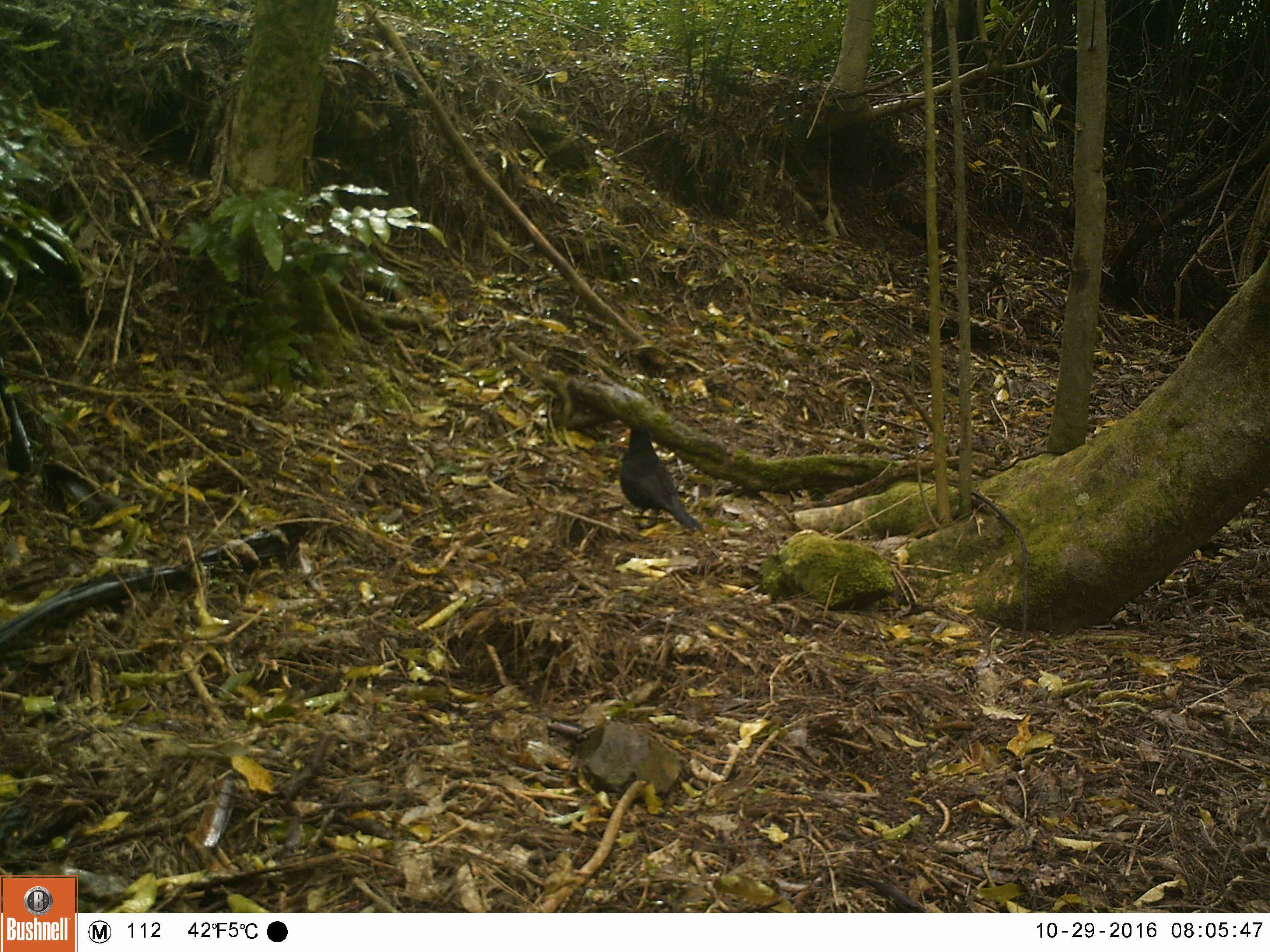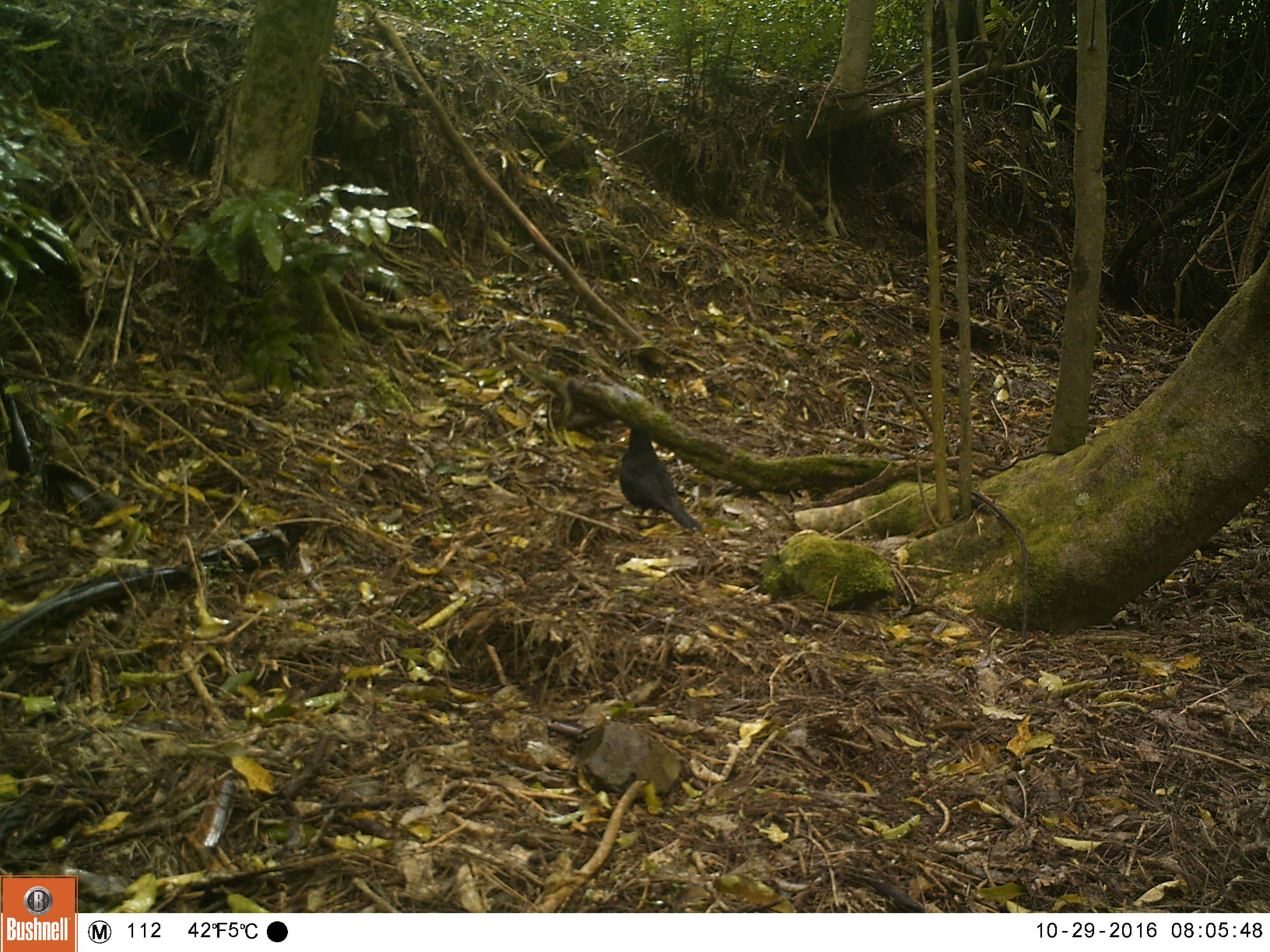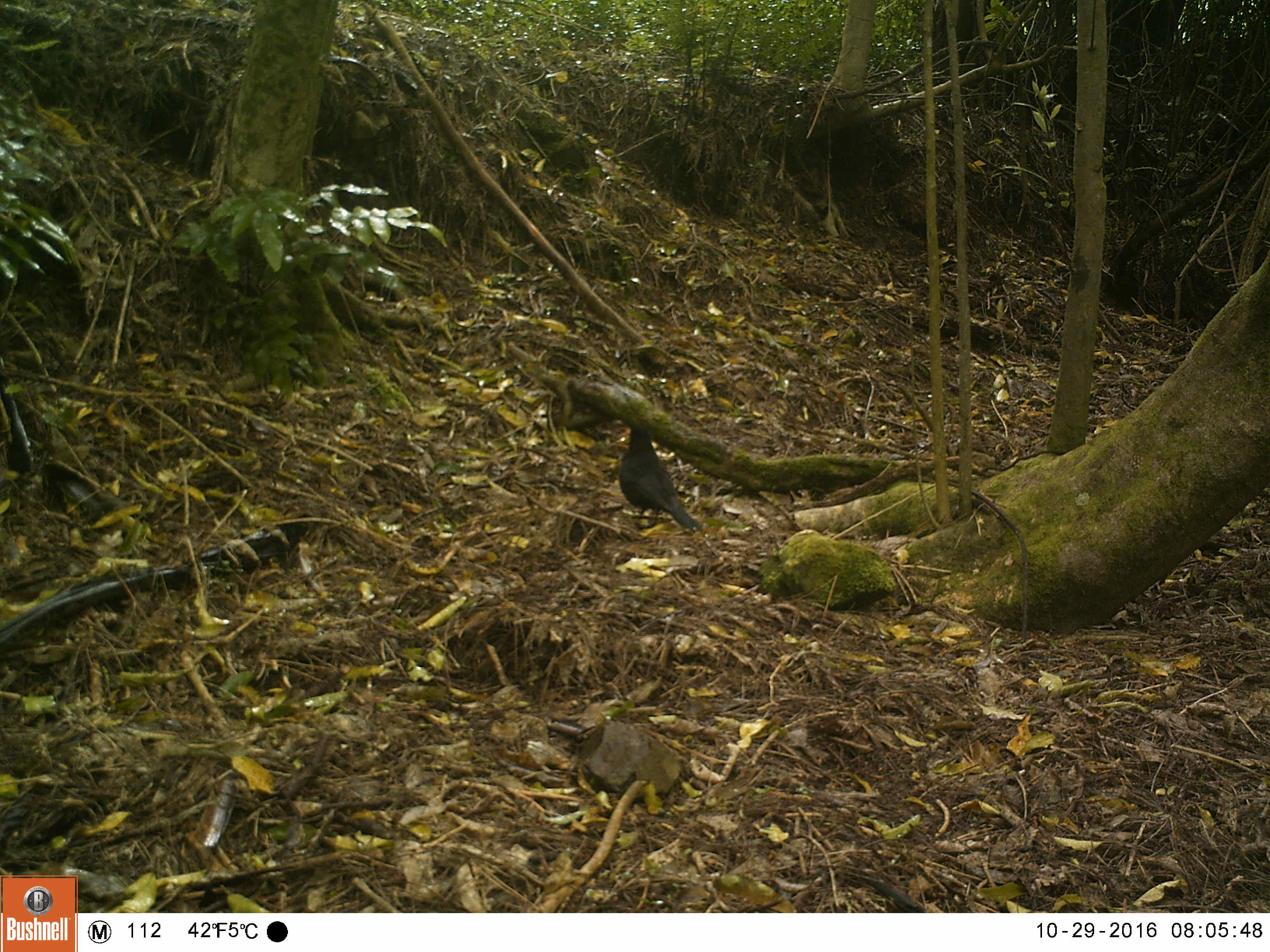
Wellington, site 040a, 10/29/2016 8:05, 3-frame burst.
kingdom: Animalia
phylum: Chordata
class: Aves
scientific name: Aves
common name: bird